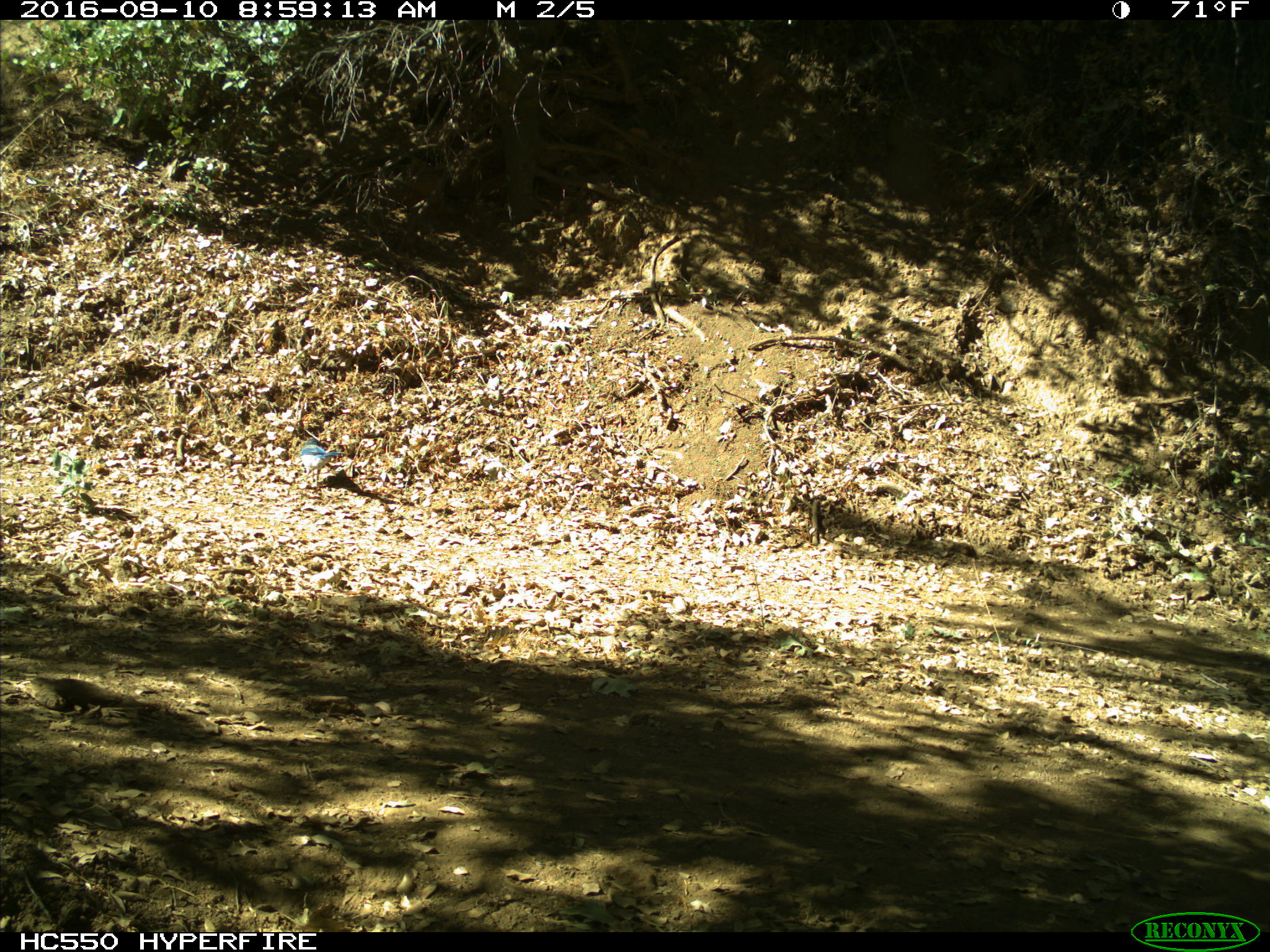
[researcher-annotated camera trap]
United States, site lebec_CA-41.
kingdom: Animalia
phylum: Chordata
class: Aves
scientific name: Aves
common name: birds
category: unidentified bird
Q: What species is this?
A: Unidentified bird (birds) (Aves).